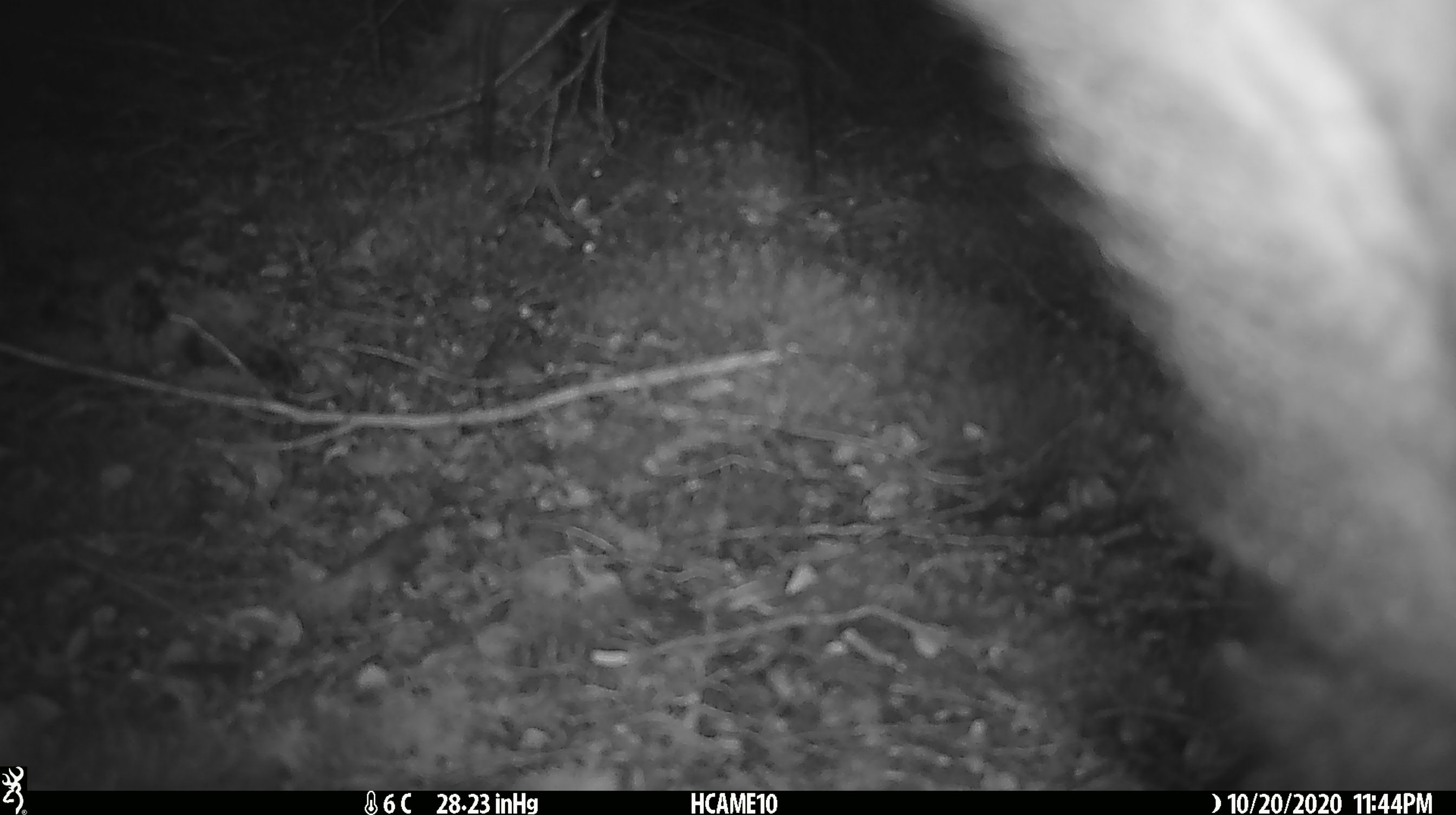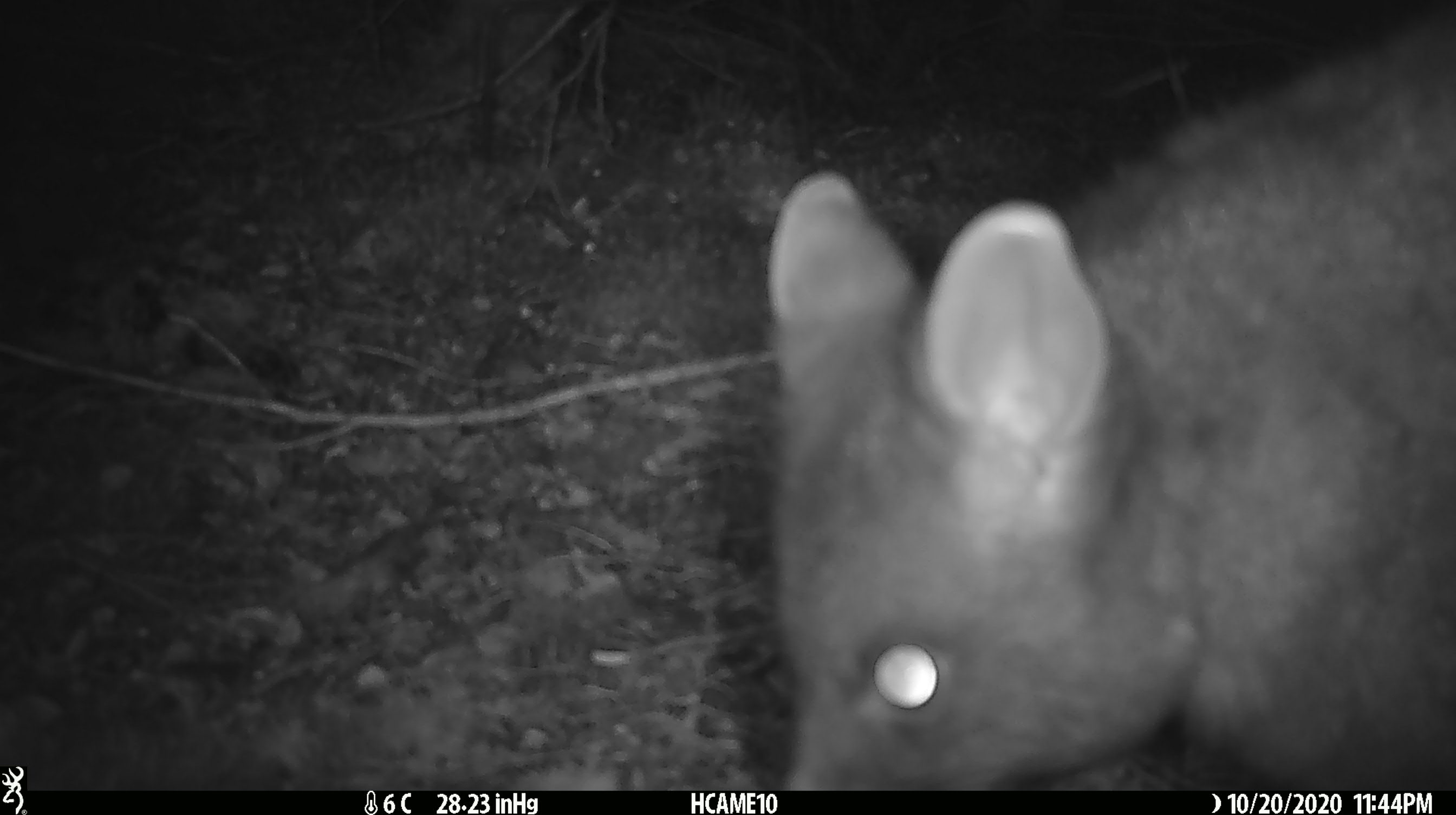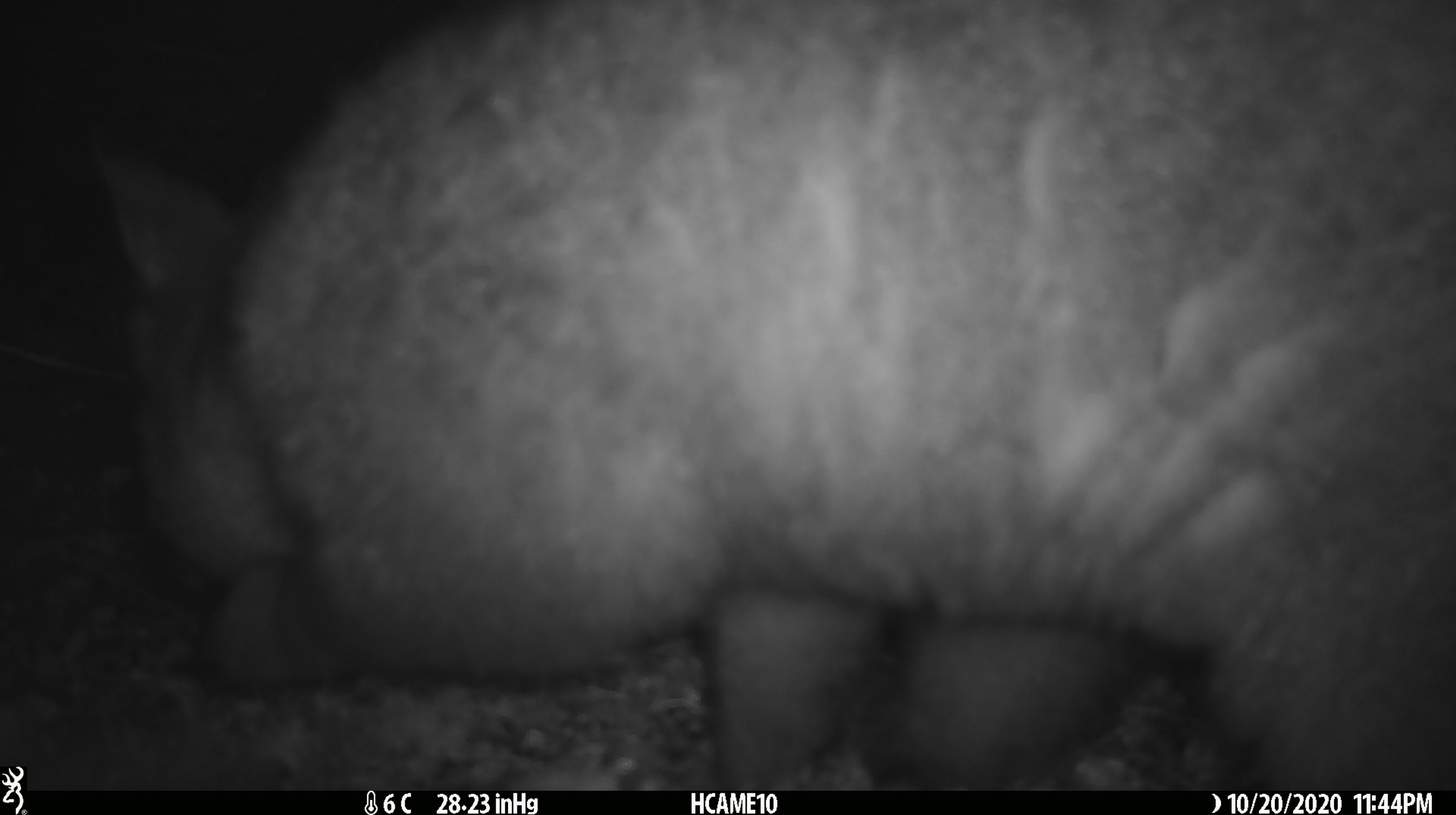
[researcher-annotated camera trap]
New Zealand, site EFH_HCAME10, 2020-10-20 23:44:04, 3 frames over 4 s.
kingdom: Animalia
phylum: Chordata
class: Mammalia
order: Diprotodontia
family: Phalangeridae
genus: Trichosurus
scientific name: Trichosurus vulpecula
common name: common brushtail possum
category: possum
Possum (common brushtail possum) (Trichosurus vulpecula).